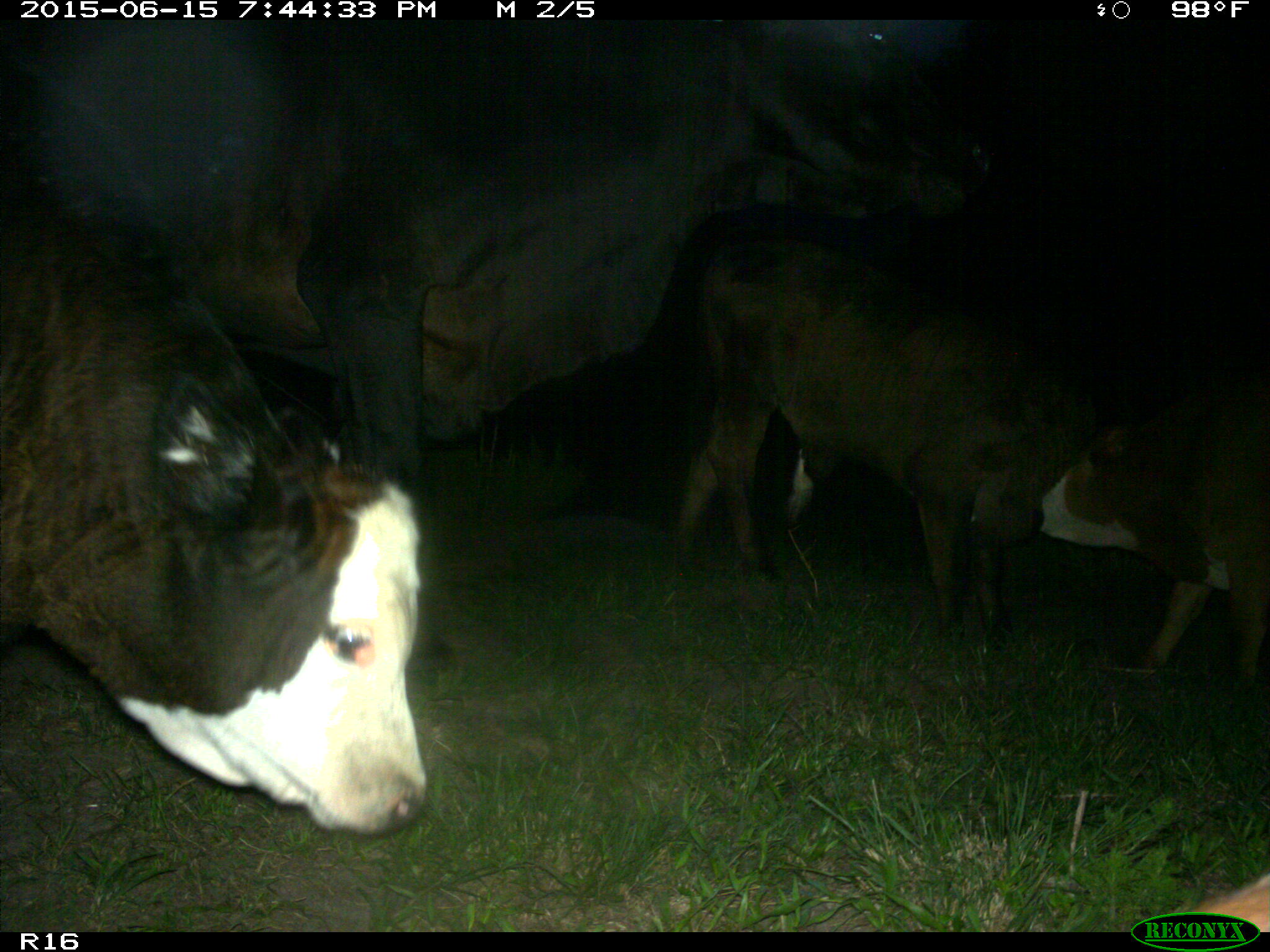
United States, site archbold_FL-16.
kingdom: Animalia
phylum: Chordata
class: Mammalia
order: Artiodactyla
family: Bovidae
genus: Bos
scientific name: Bos taurus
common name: domestic cow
Bos taurus (domestic cow).